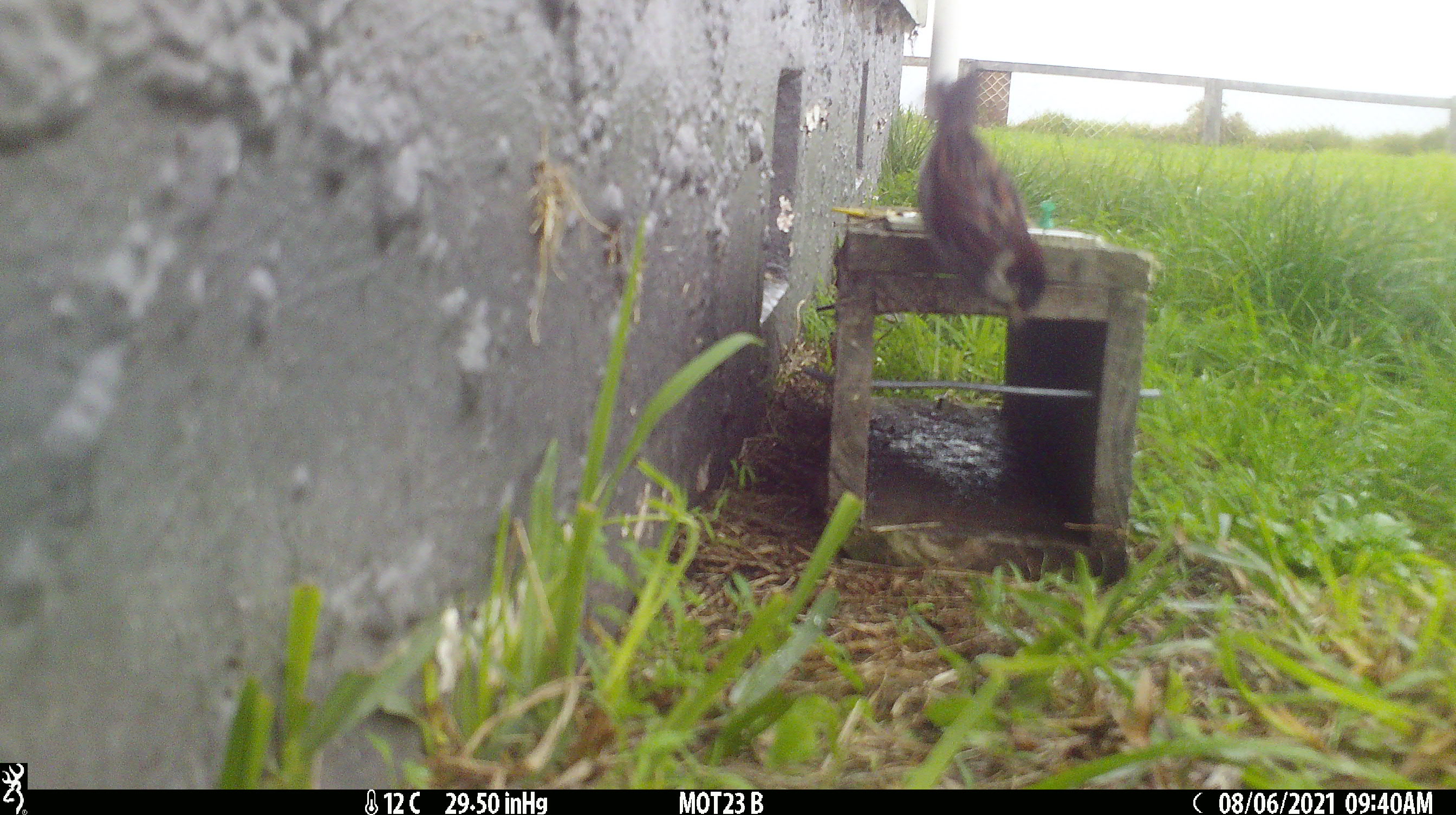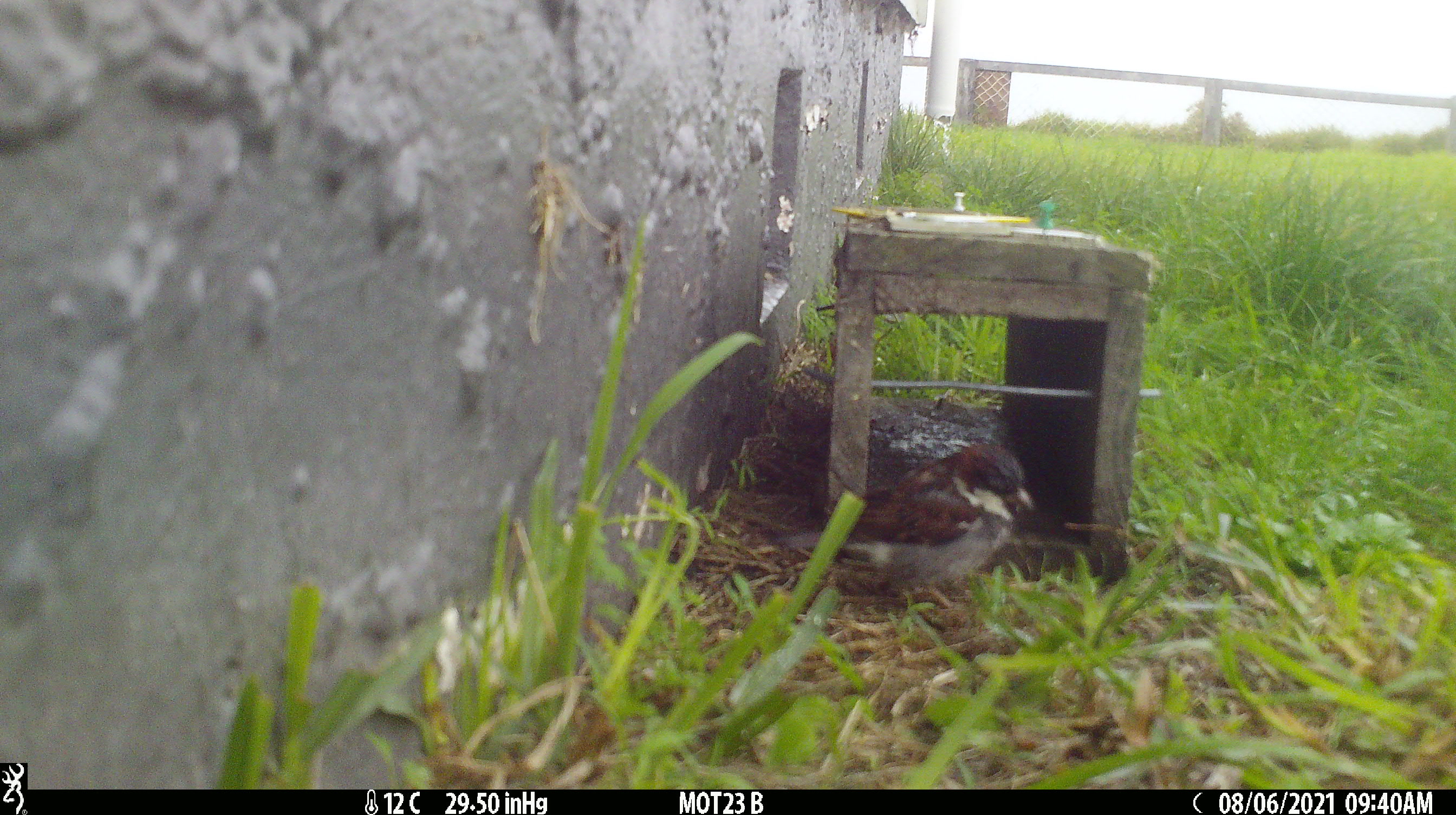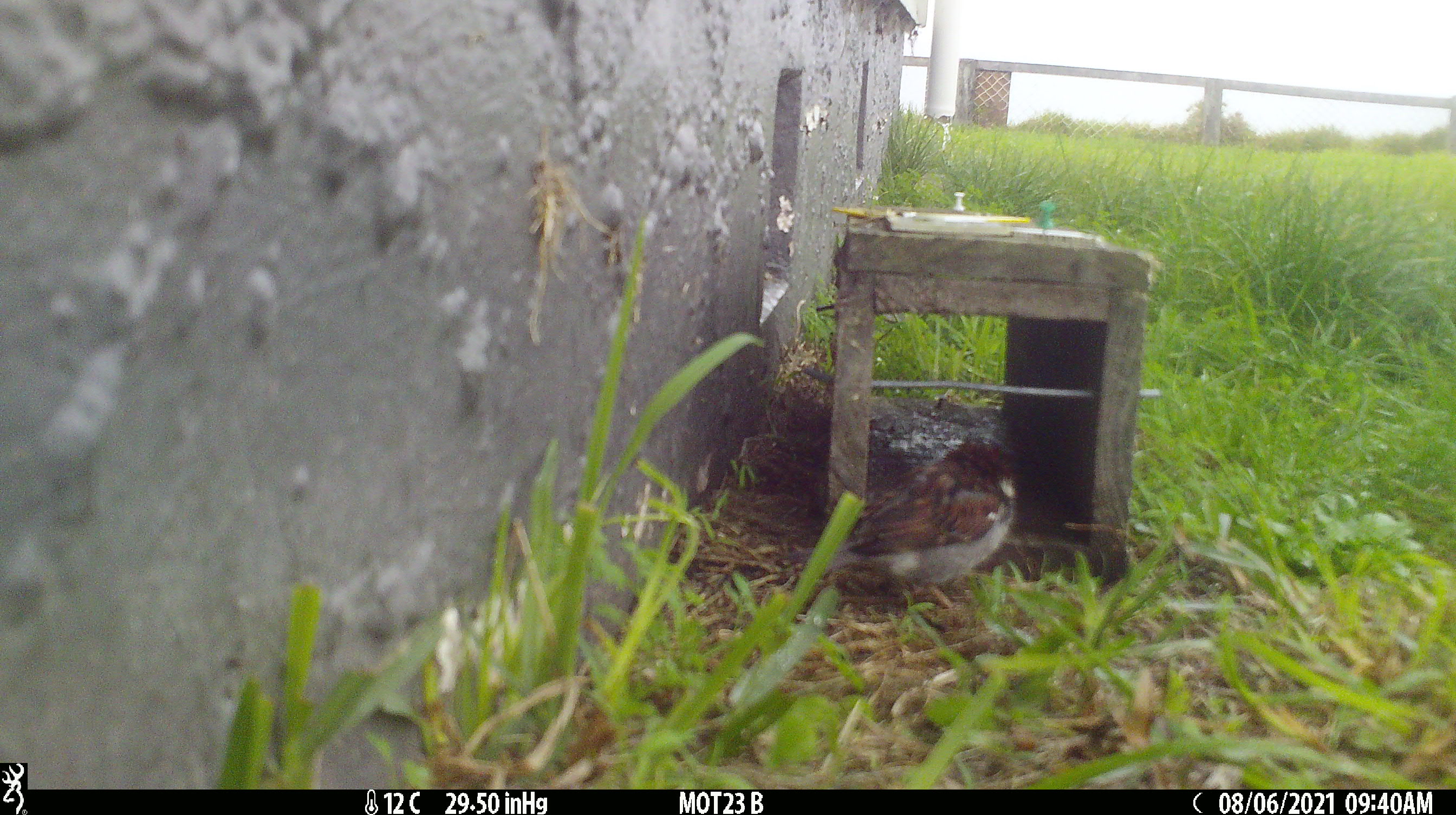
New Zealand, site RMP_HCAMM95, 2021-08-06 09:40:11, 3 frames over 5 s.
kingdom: Animalia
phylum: Chordata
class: Aves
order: Passeriformes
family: Passeridae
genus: Passer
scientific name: Passer domesticus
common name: house sparrow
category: sparrow